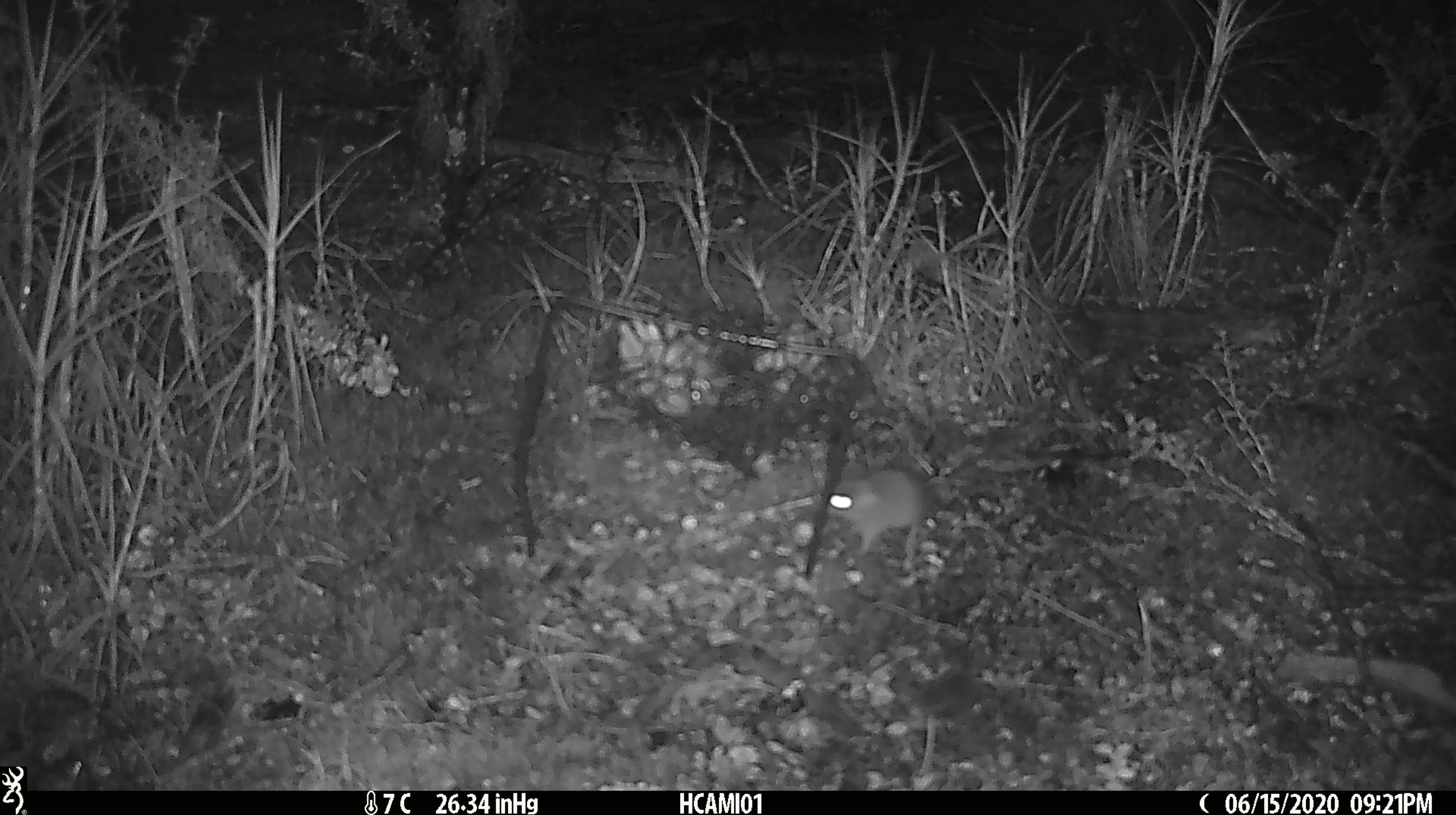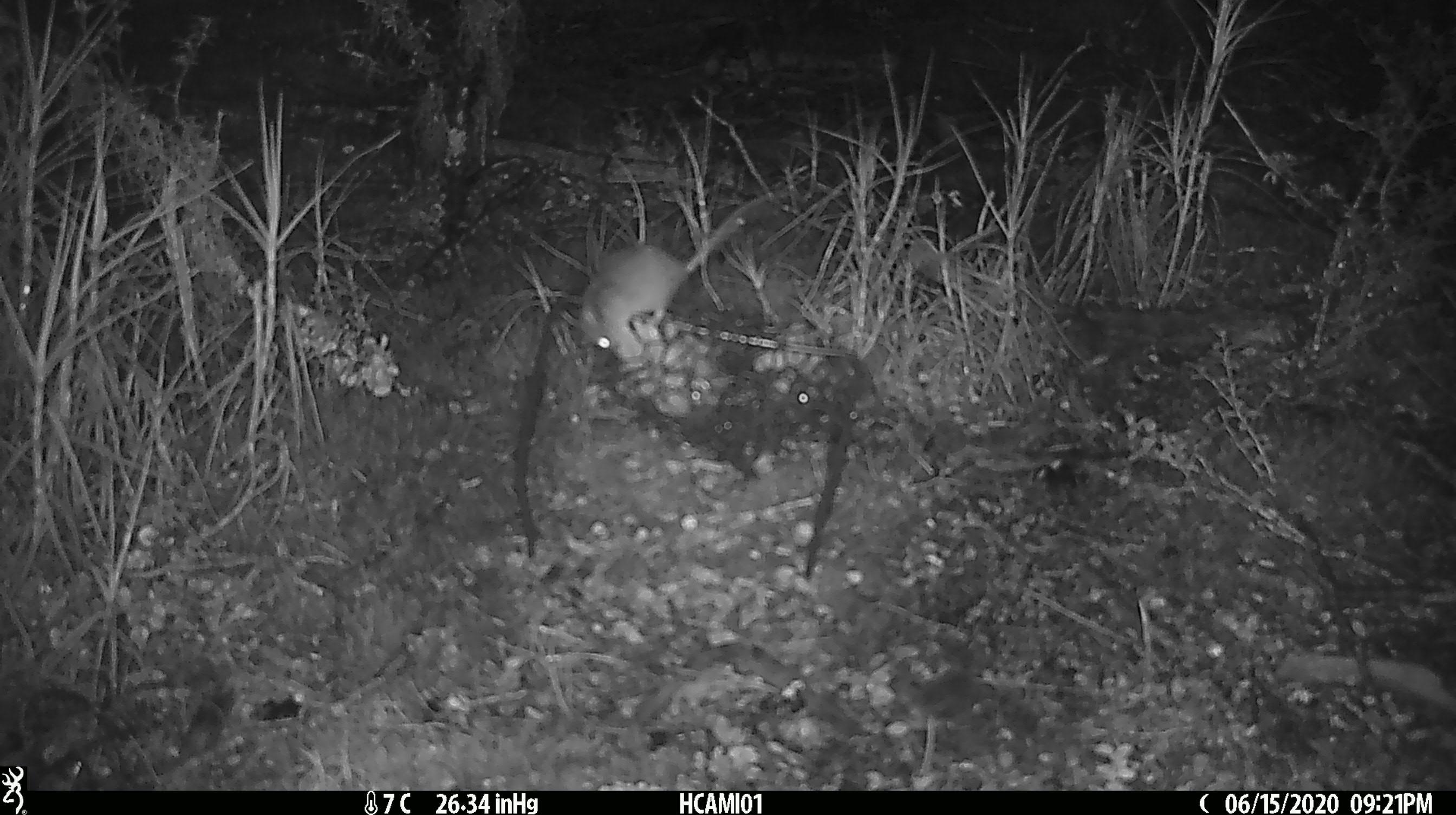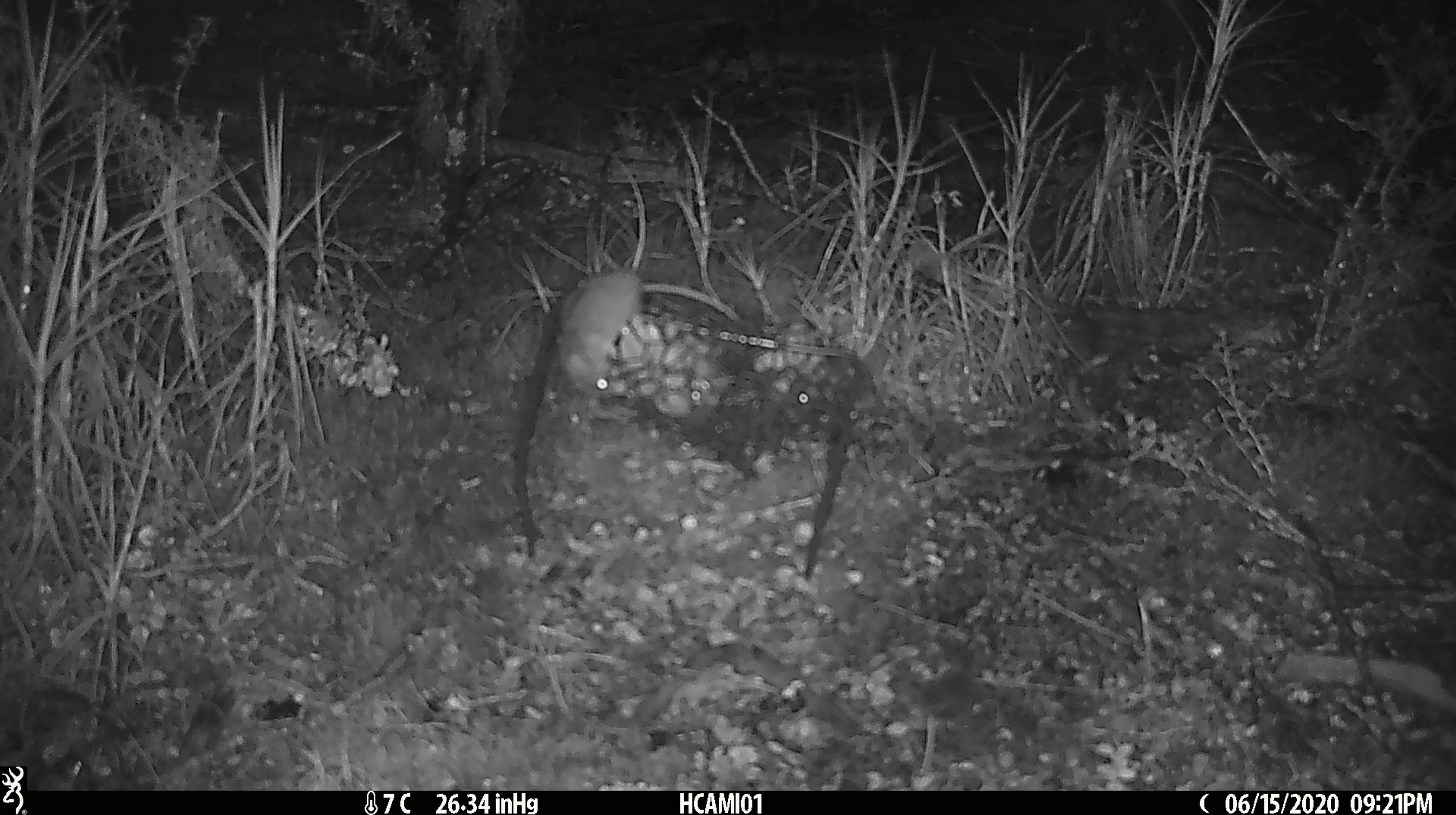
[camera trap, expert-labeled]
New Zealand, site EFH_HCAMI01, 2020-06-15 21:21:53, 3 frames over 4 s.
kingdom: Animalia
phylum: Chordata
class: Mammalia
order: Rodentia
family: Muridae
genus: Mus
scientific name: Mus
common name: mouse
Mouse (Mus).